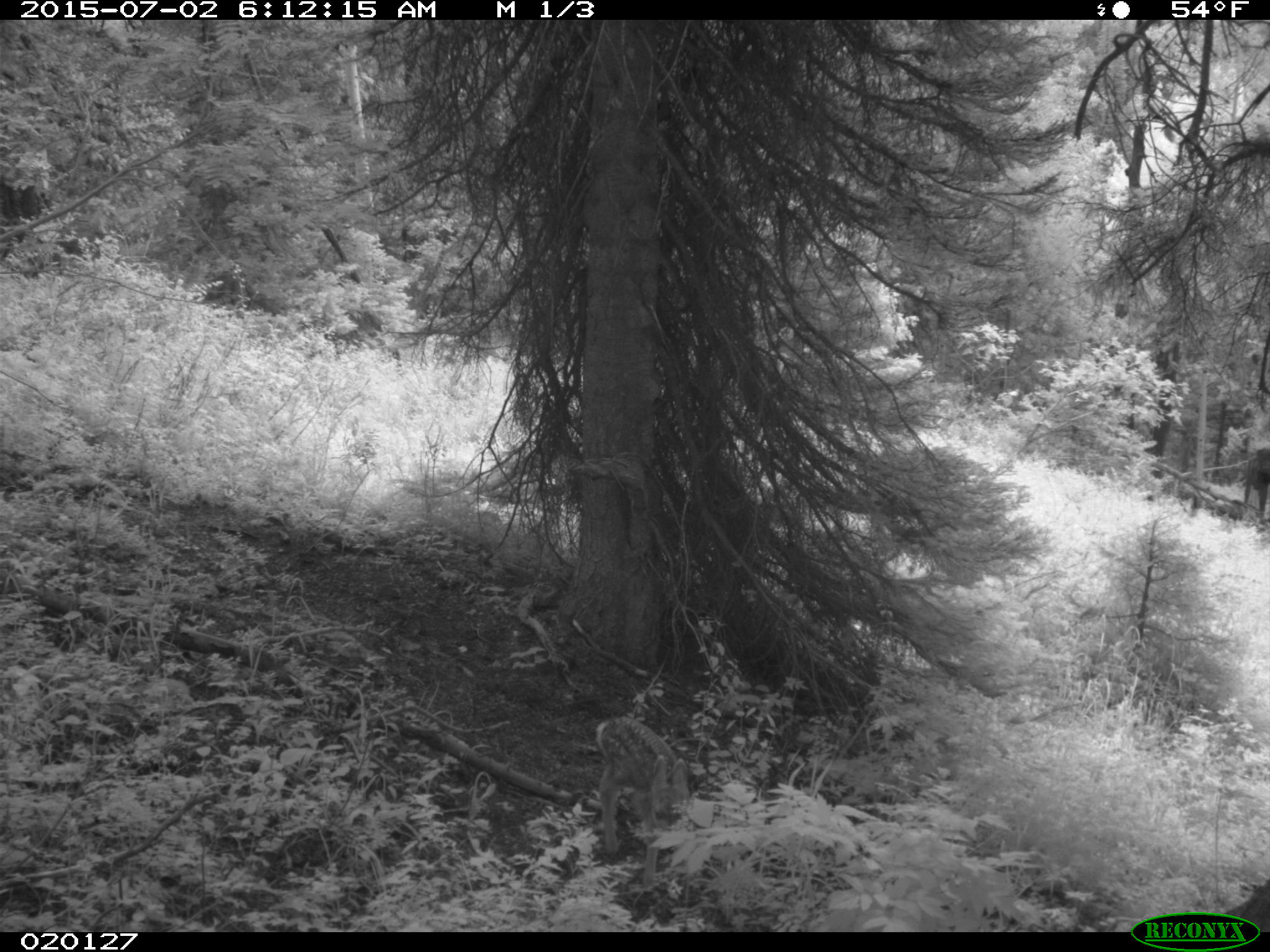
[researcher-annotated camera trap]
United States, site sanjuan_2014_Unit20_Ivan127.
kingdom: Animalia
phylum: Chordata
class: Mammalia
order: Artiodactyla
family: Cervidae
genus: Odocoileus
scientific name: Odocoileus hemionus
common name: mule deer